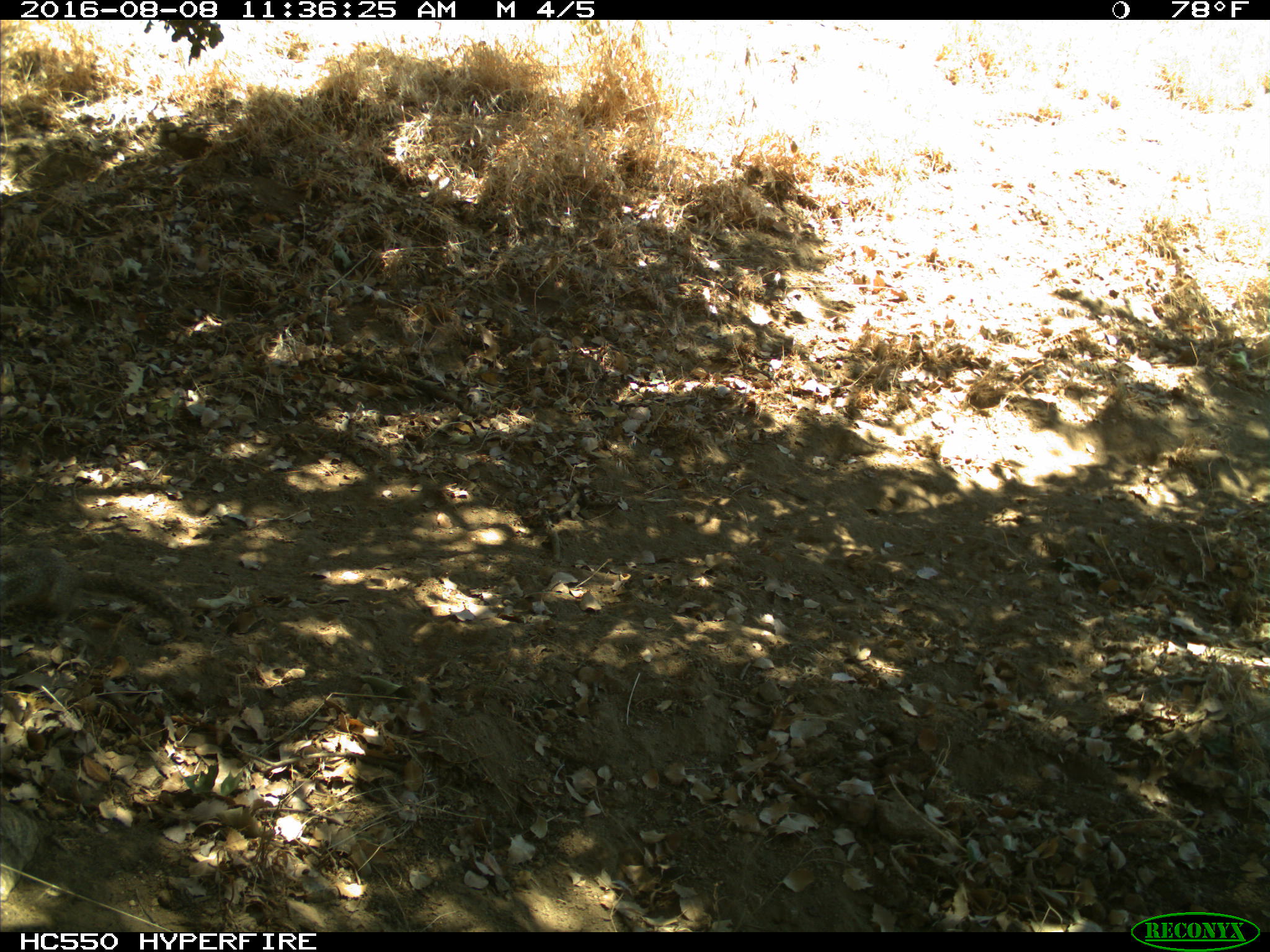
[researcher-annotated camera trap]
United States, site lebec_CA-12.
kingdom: Animalia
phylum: Chordata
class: Mammalia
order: Rodentia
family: Sciuridae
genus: Otospermophilus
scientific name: Otospermophilus beecheyi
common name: california ground squirrel